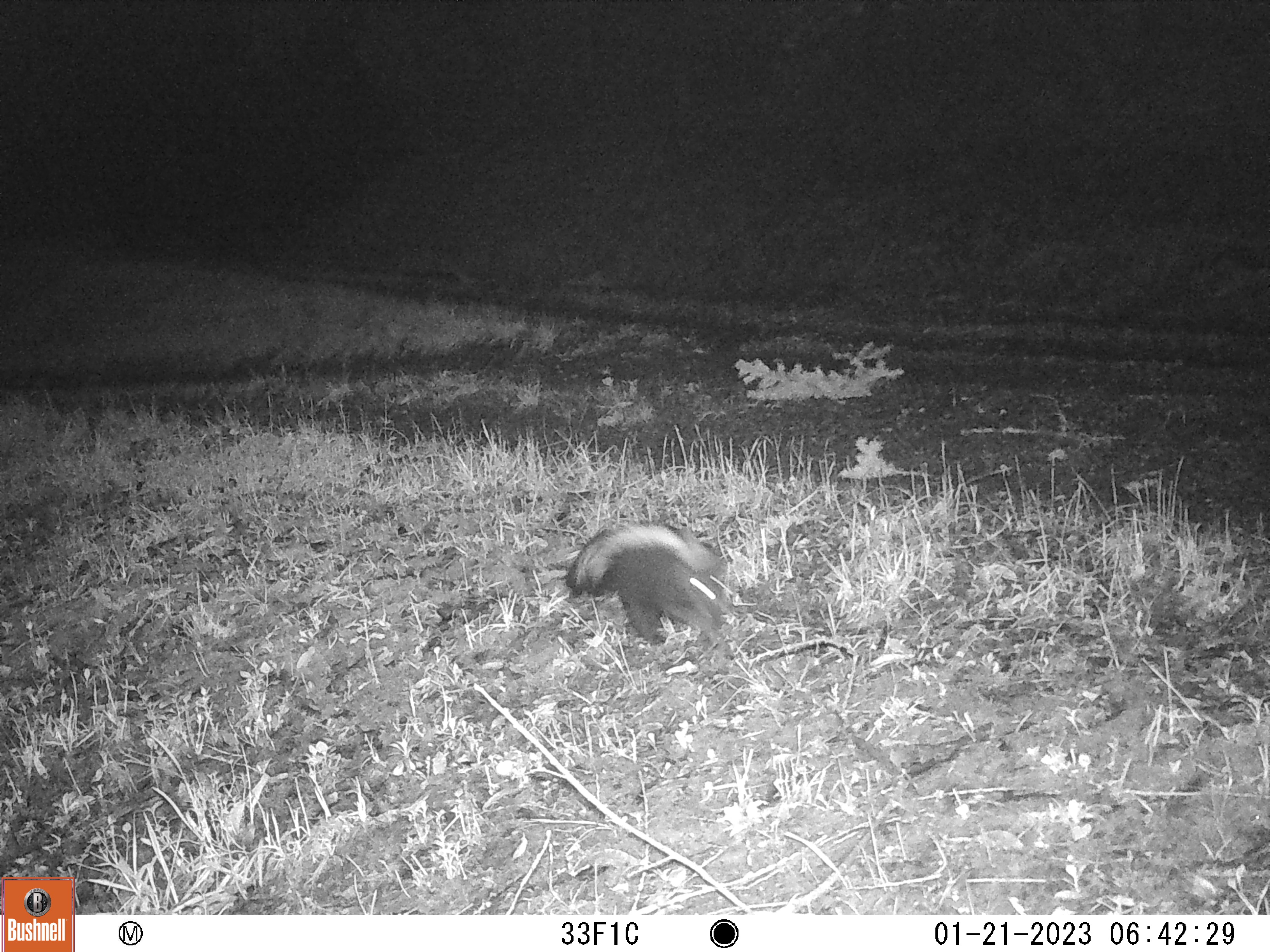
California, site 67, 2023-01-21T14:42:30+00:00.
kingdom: Animalia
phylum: Chordata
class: Mammalia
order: Carnivora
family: Mephitidae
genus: Mephitis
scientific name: Mephitis mephitis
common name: striped skunk